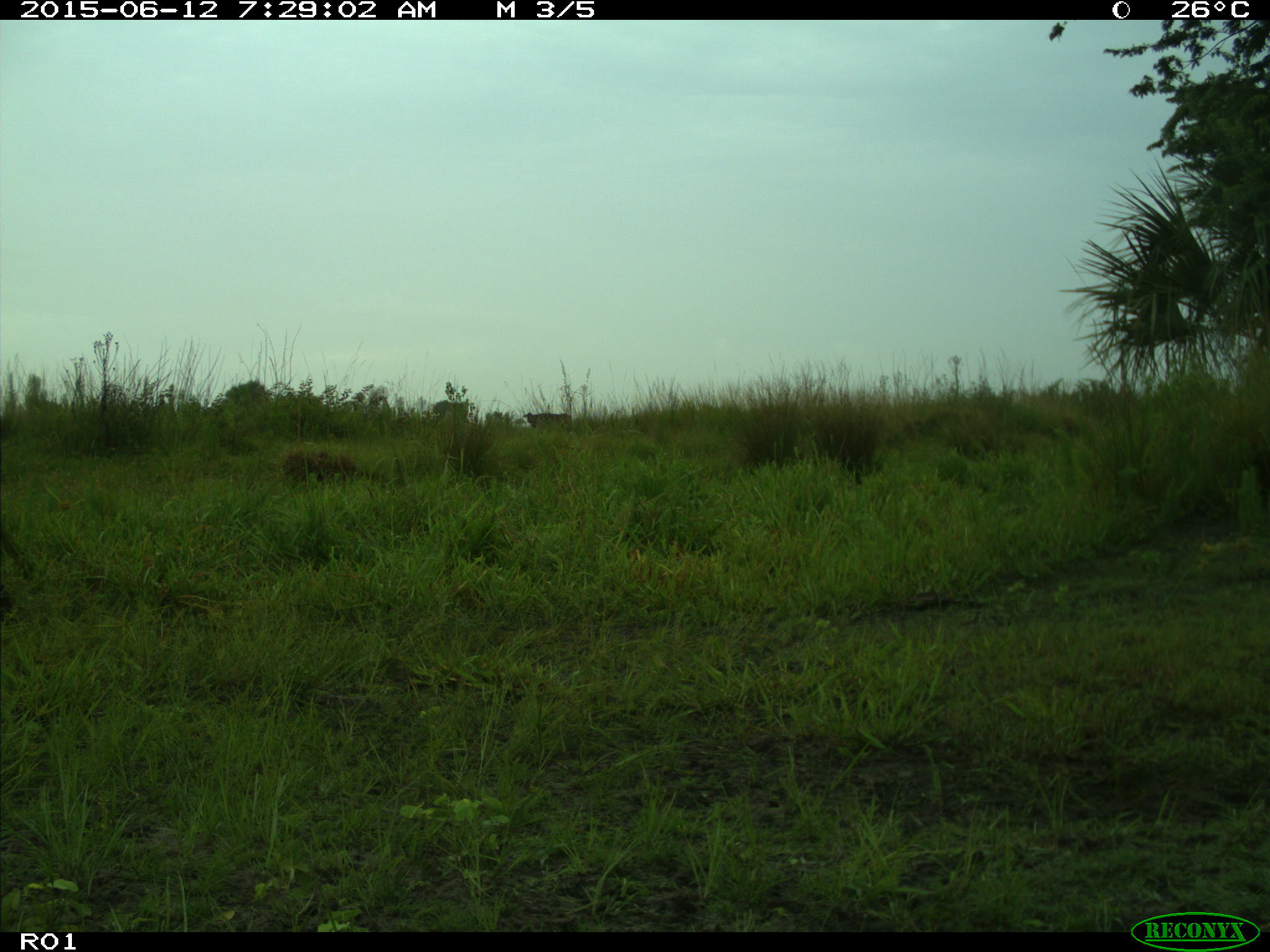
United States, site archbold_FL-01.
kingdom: Animalia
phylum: Chordata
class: Mammalia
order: Artiodactyla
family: Bovidae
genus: Bos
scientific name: Bos taurus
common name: domestic cow